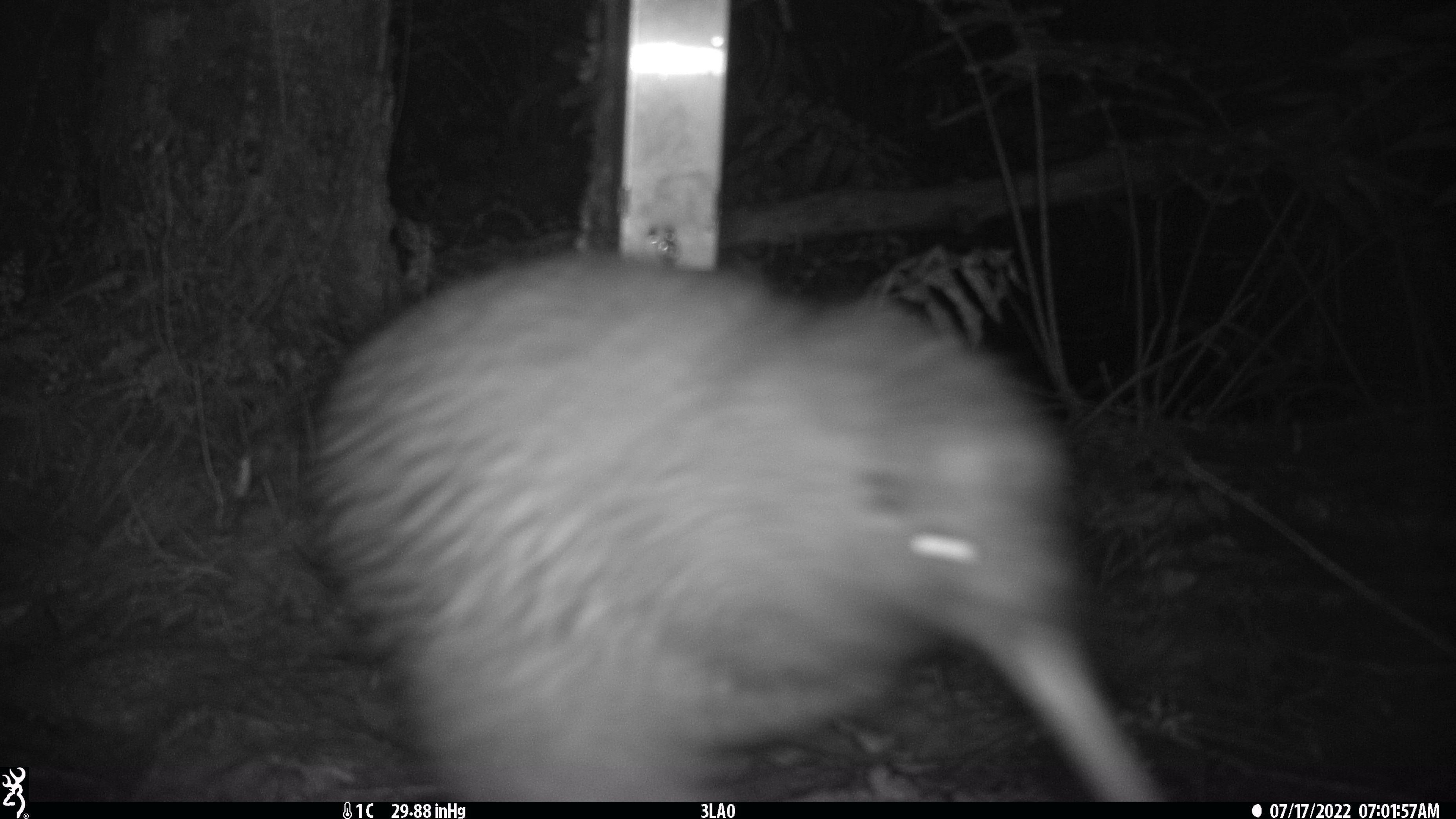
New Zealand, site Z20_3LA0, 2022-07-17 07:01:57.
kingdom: Animalia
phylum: Chordata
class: Aves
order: Apterygiformes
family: Apterygidae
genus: Apteryx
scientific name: Apteryx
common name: kiwi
Kiwi (Apteryx).